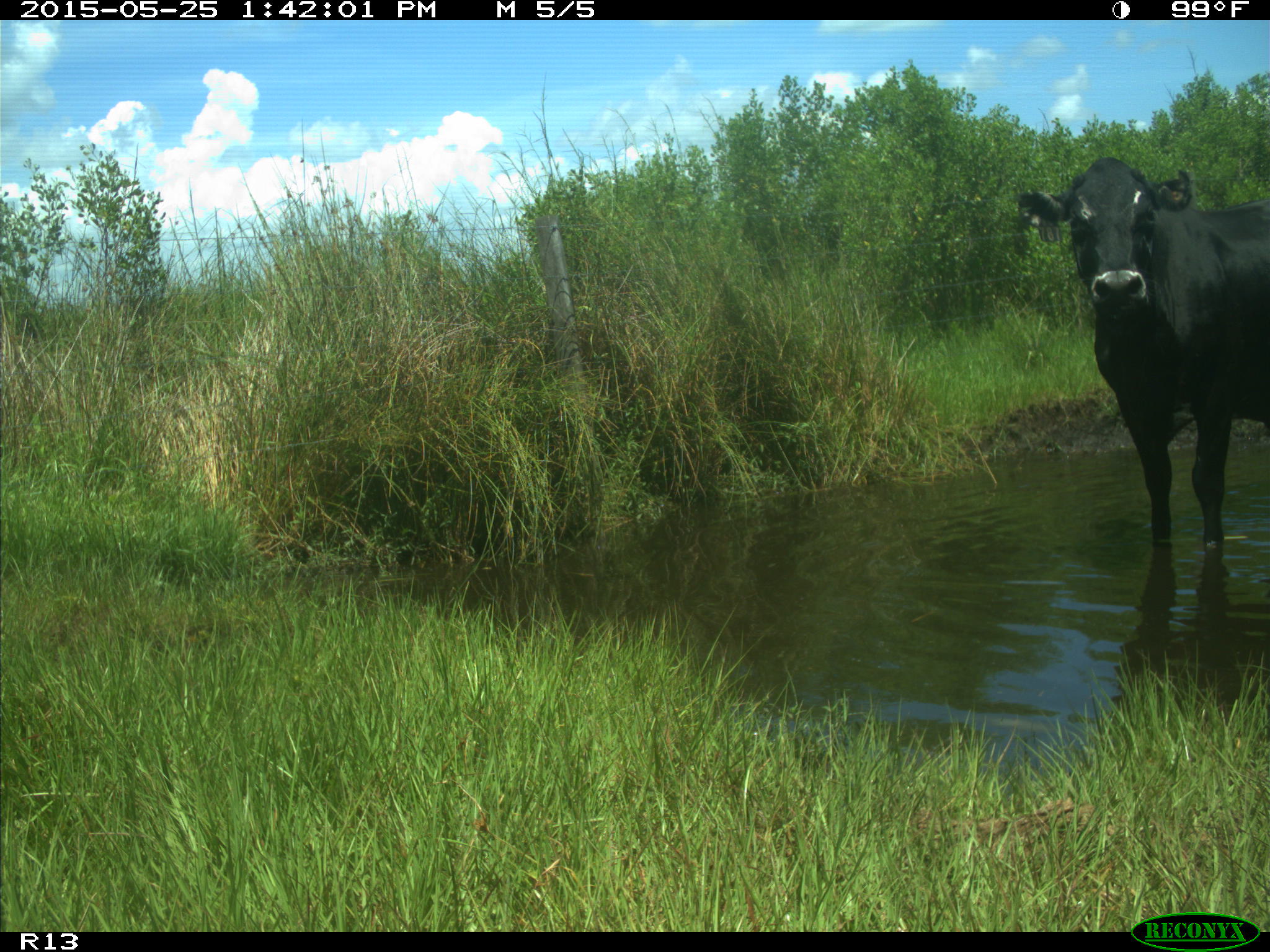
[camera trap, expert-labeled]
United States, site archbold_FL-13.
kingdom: Animalia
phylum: Chordata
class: Mammalia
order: Artiodactyla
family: Bovidae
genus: Bos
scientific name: Bos taurus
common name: domestic cow